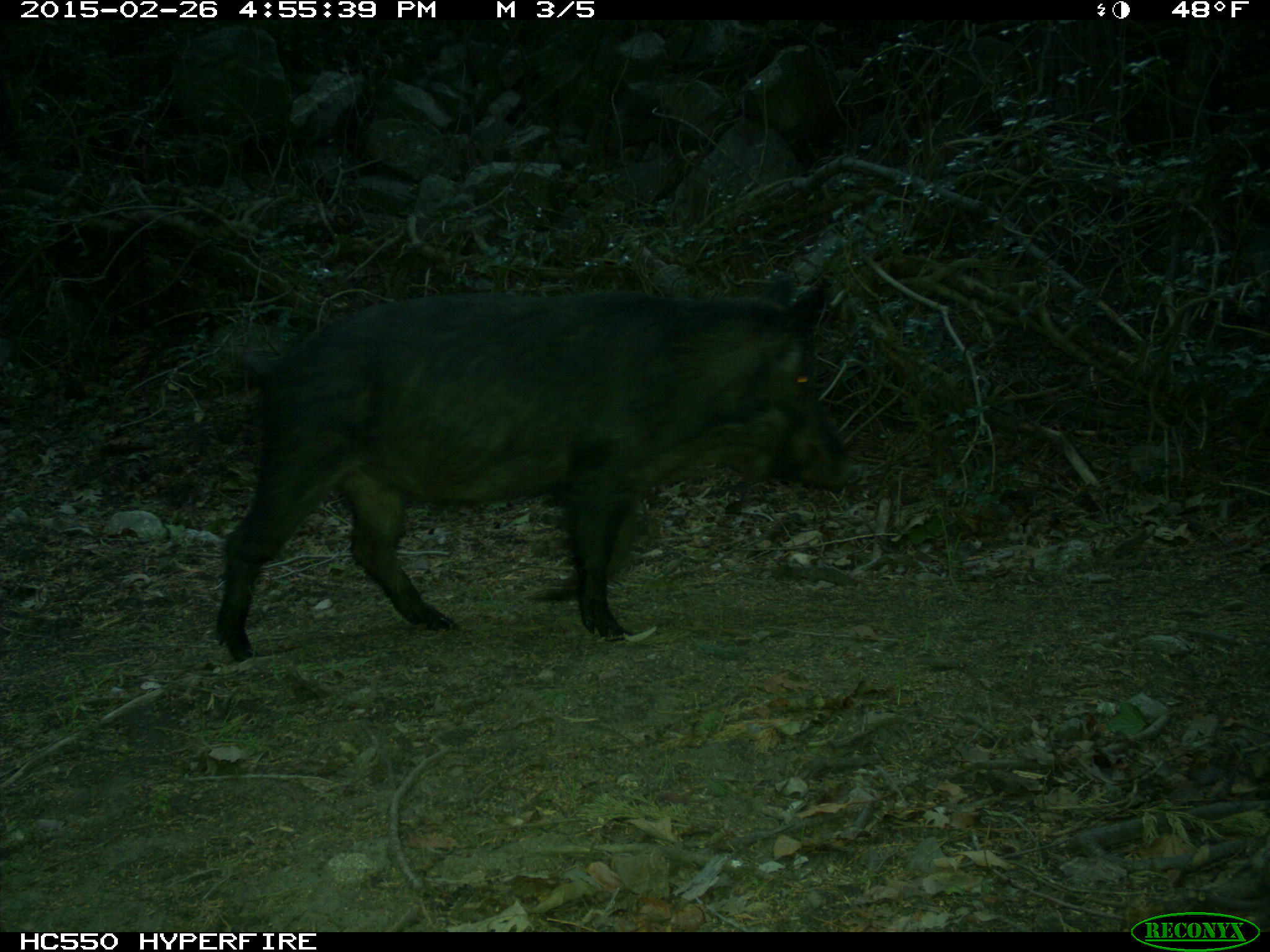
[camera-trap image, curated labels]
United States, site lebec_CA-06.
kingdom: Animalia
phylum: Chordata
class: Mammalia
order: Artiodactyla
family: Suidae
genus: Sus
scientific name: Sus scrofa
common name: wild boar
Sus scrofa (wild boar).